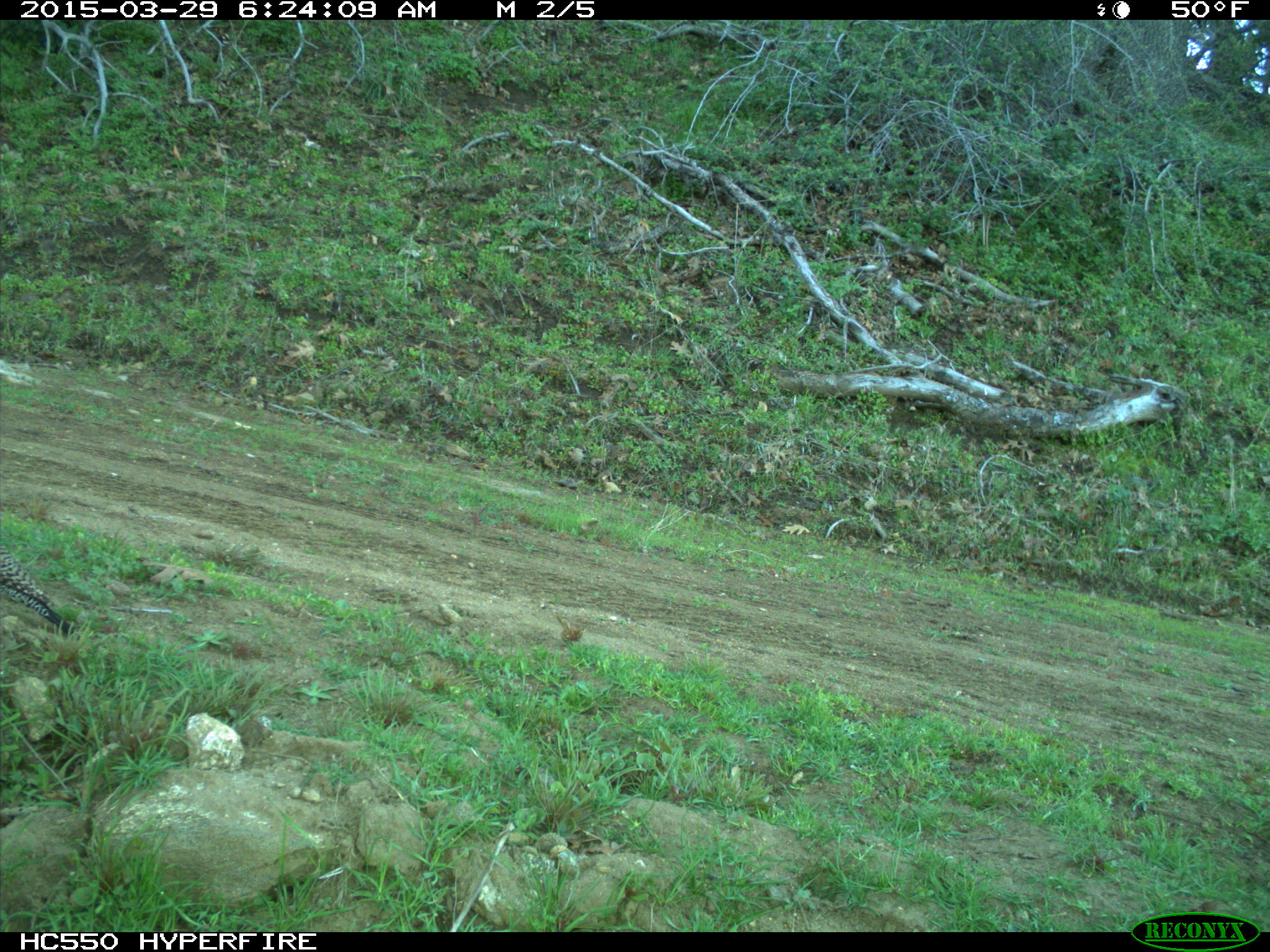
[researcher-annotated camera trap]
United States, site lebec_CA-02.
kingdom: Animalia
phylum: Chordata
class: Aves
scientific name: Aves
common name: birds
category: unidentified bird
Unidentified bird (birds) (Aves).